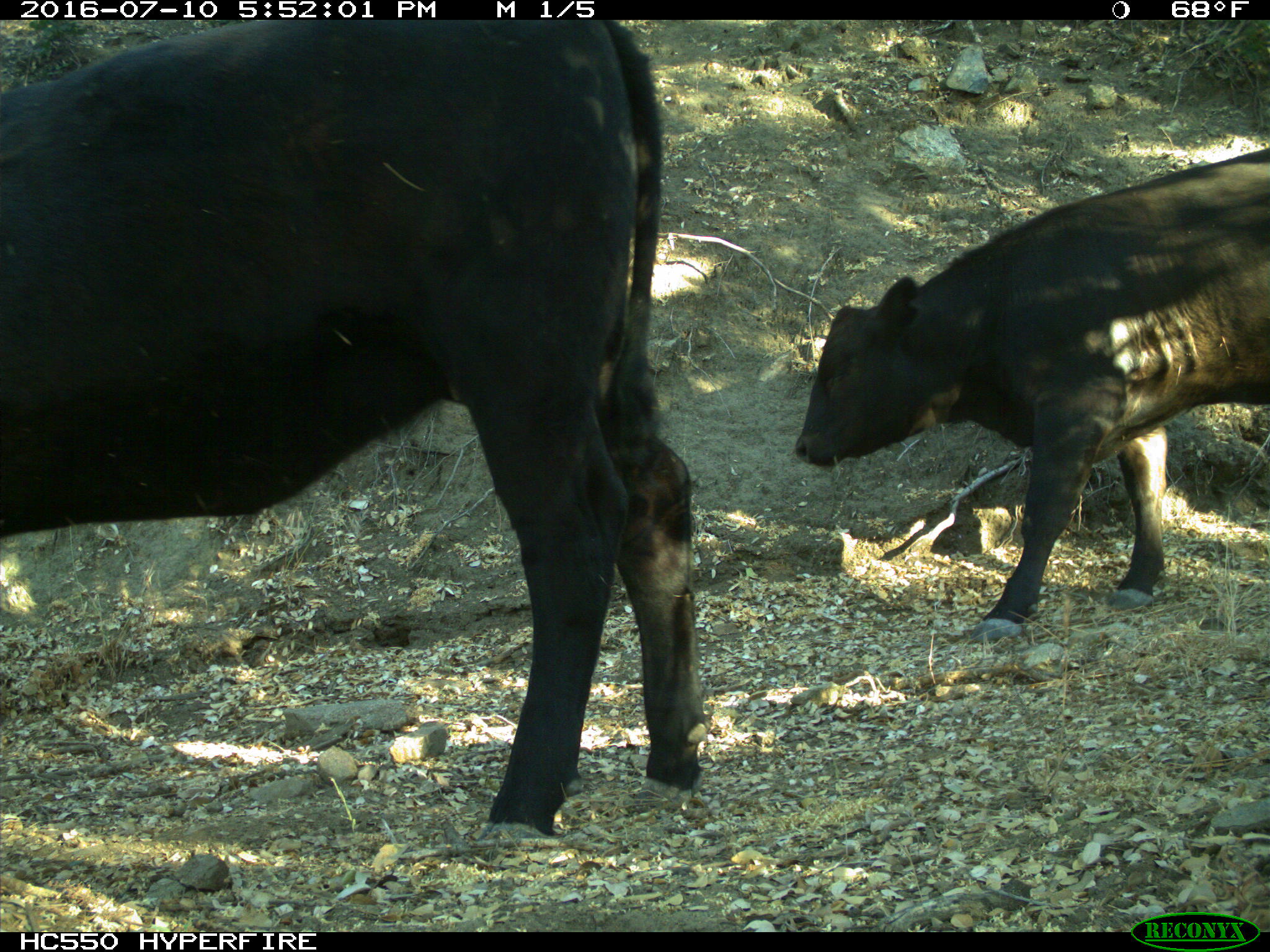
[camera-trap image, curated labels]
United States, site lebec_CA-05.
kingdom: Animalia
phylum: Chordata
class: Mammalia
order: Artiodactyla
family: Bovidae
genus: Bos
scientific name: Bos taurus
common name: domestic cow